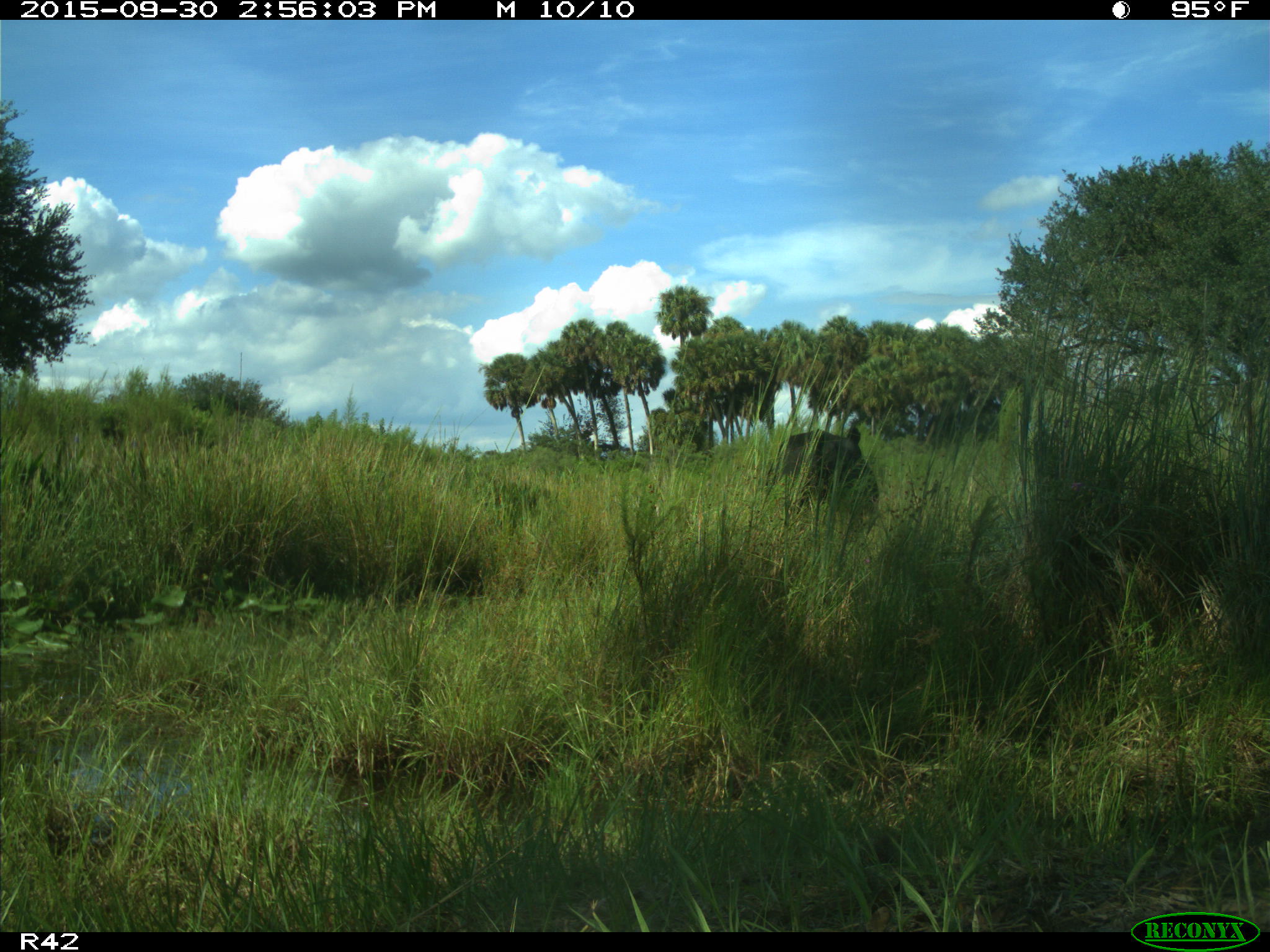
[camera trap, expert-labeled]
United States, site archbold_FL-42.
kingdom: Animalia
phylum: Chordata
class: Mammalia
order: Artiodactyla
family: Bovidae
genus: Bos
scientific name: Bos taurus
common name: domestic cow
Bos taurus (domestic cow).